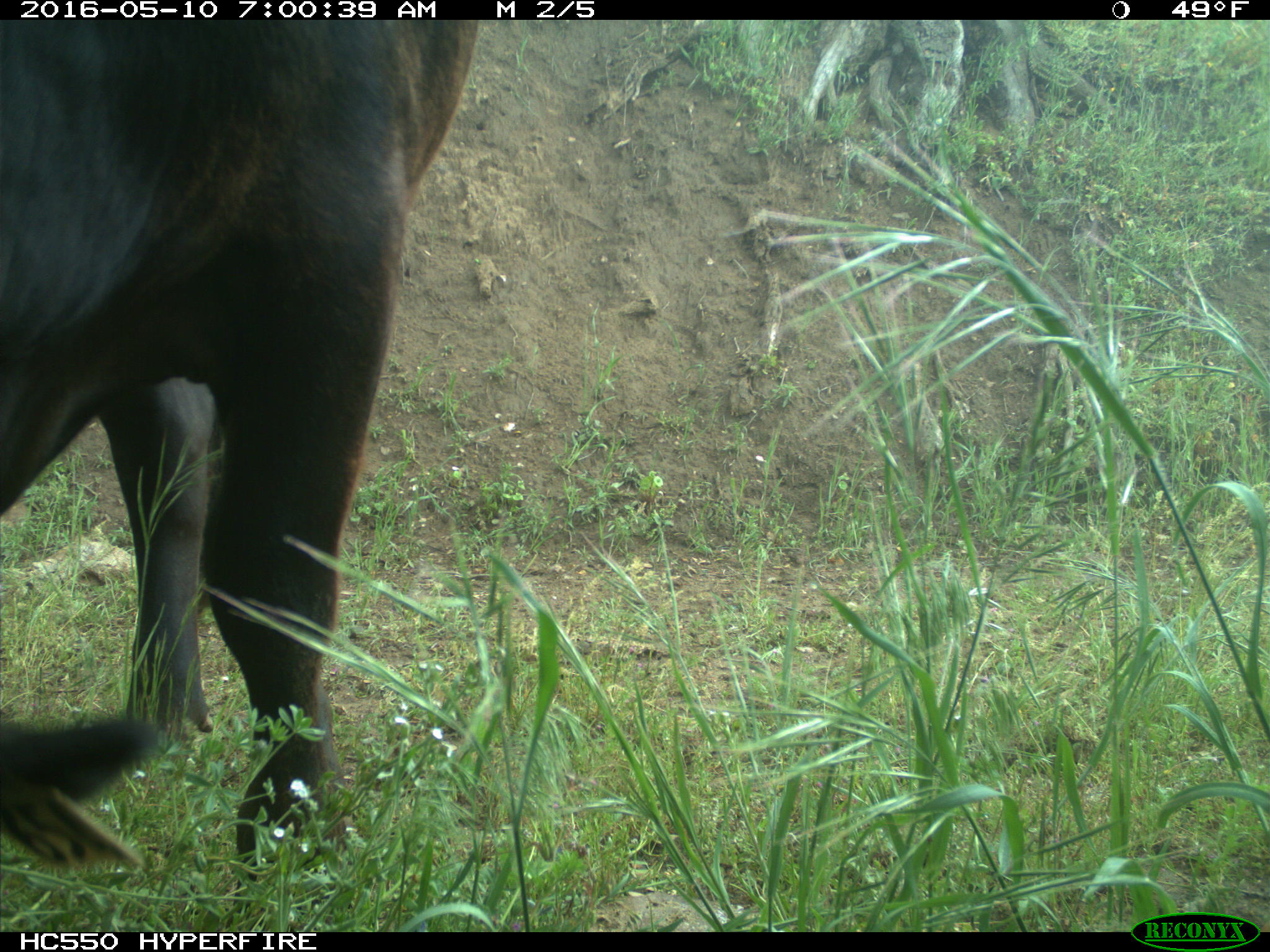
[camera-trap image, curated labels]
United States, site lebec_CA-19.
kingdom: Animalia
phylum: Chordata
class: Mammalia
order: Artiodactyla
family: Bovidae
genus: Bos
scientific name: Bos taurus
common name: domestic cow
Bos taurus (domestic cow).